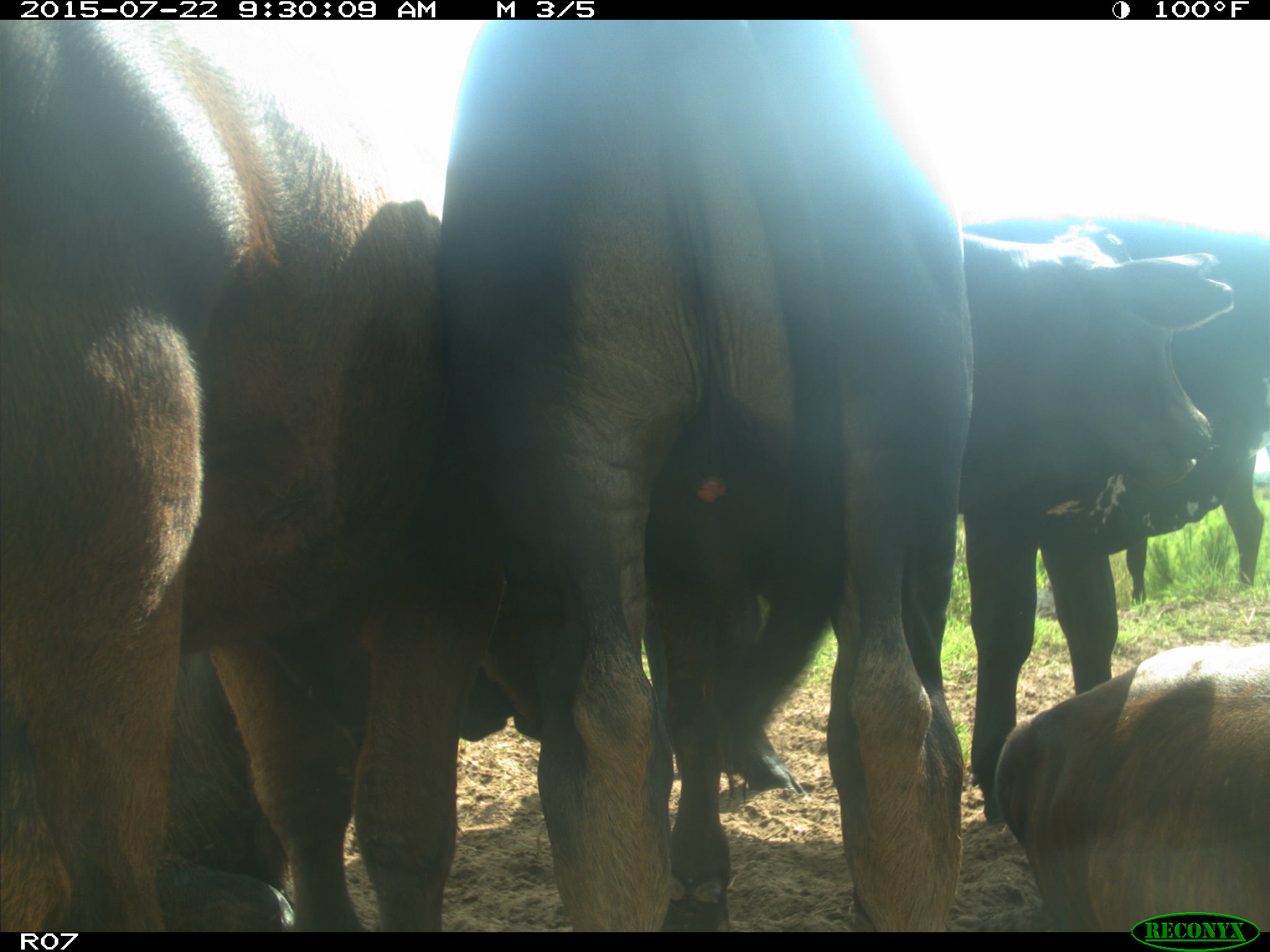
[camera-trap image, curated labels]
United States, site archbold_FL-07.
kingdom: Animalia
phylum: Chordata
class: Mammalia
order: Artiodactyla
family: Bovidae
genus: Bos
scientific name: Bos taurus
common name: domestic cow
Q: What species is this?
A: Bos taurus (domestic cow).